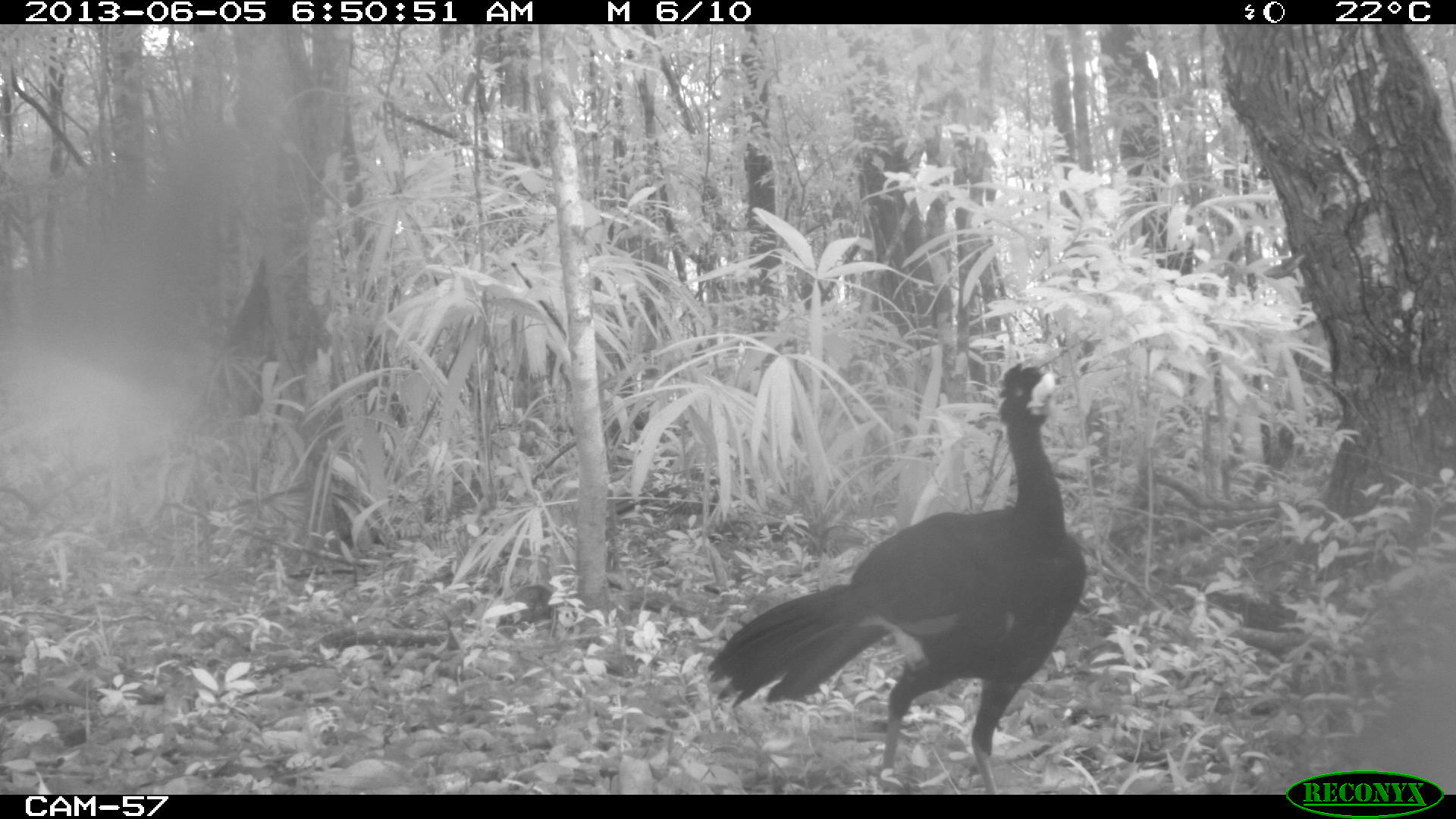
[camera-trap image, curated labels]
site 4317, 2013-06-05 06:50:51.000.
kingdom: Animalia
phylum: Chordata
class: Aves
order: Galliformes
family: Cracidae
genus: Crax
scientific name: Crax rubra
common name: great curassow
Crax rubra (great curassow), count 1, sex male.